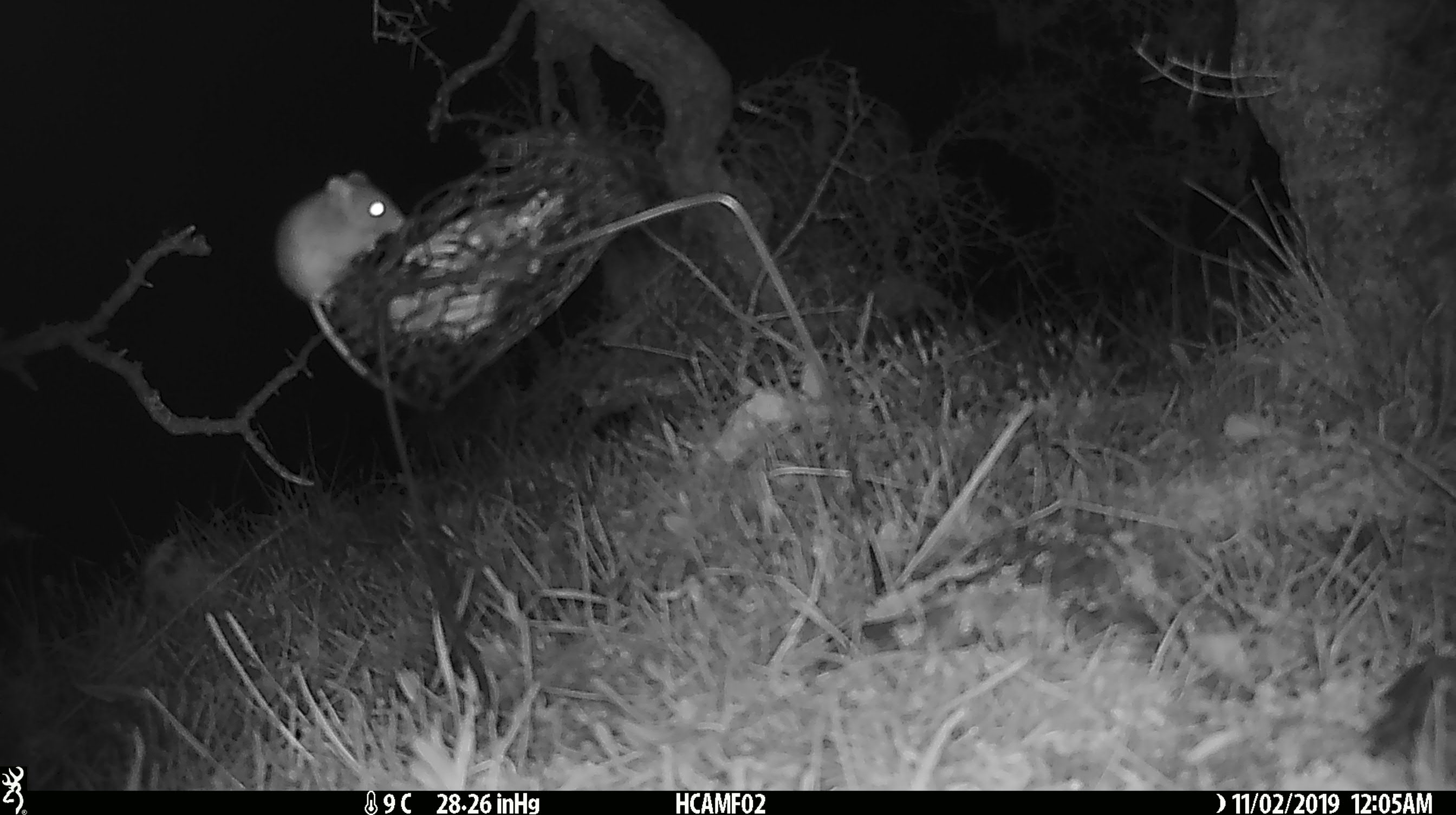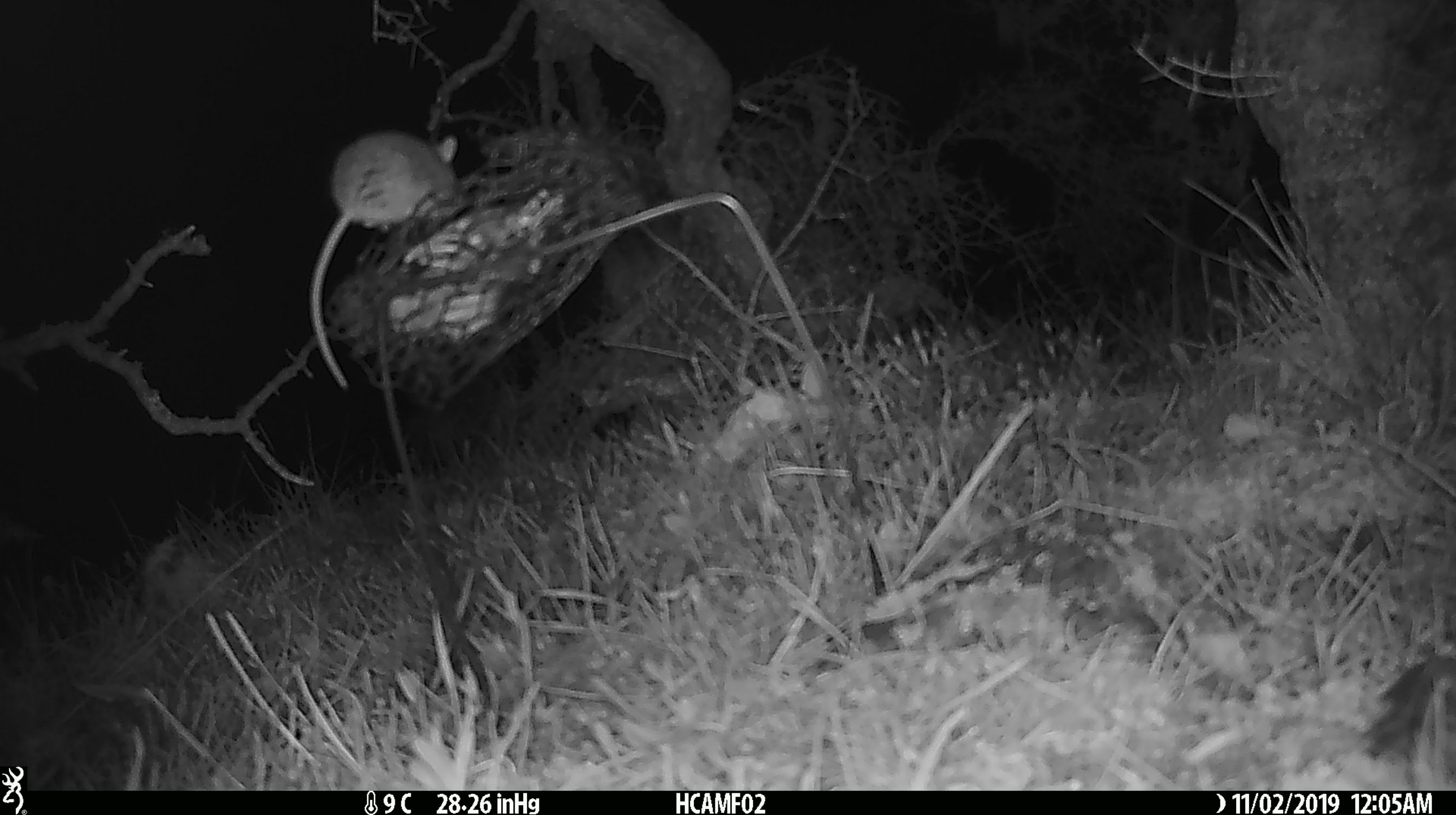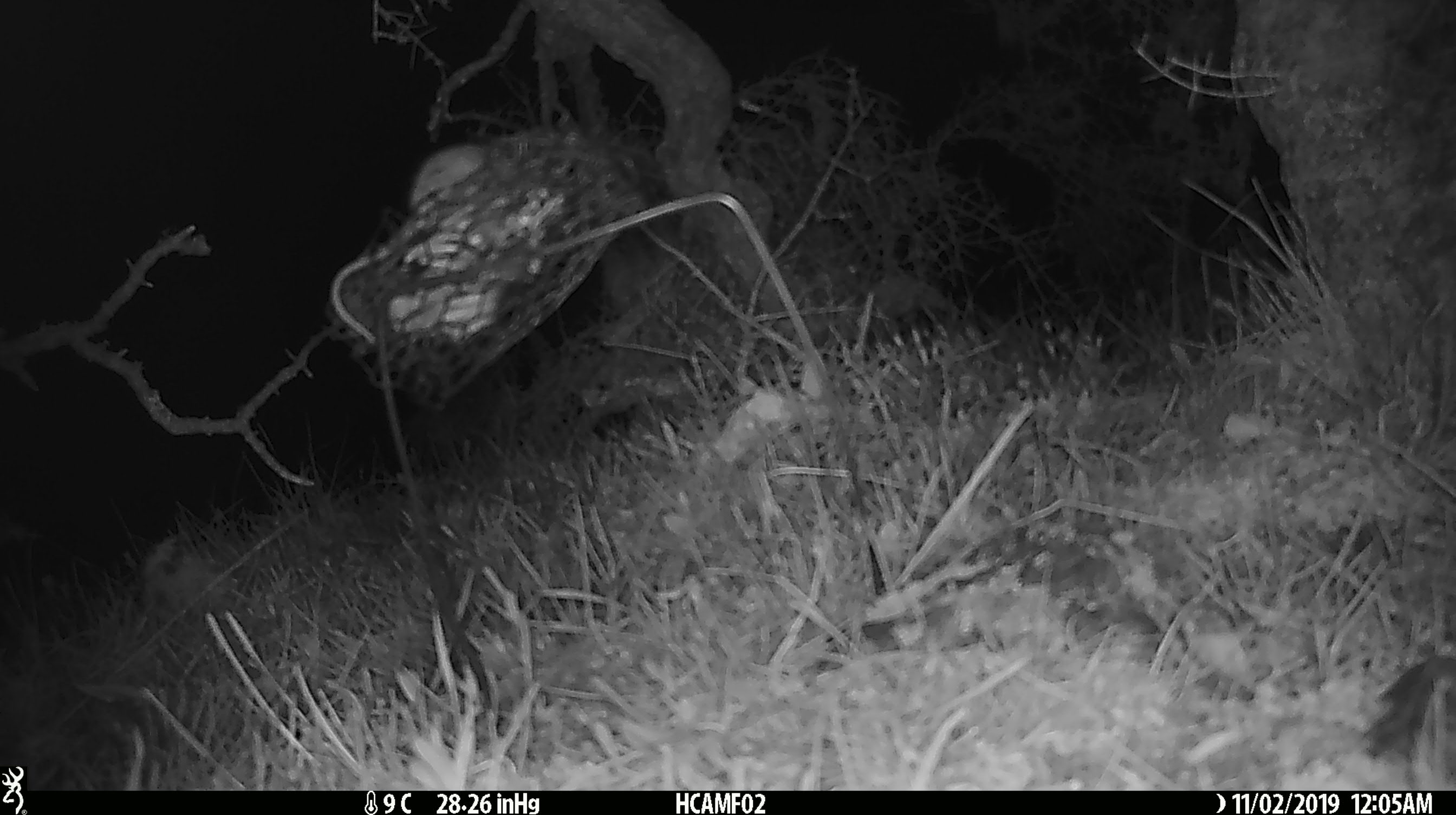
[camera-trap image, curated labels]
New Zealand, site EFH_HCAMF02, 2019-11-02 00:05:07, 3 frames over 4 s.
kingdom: Animalia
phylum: Chordata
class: Mammalia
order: Rodentia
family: Muridae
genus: Mus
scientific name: Mus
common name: mouse